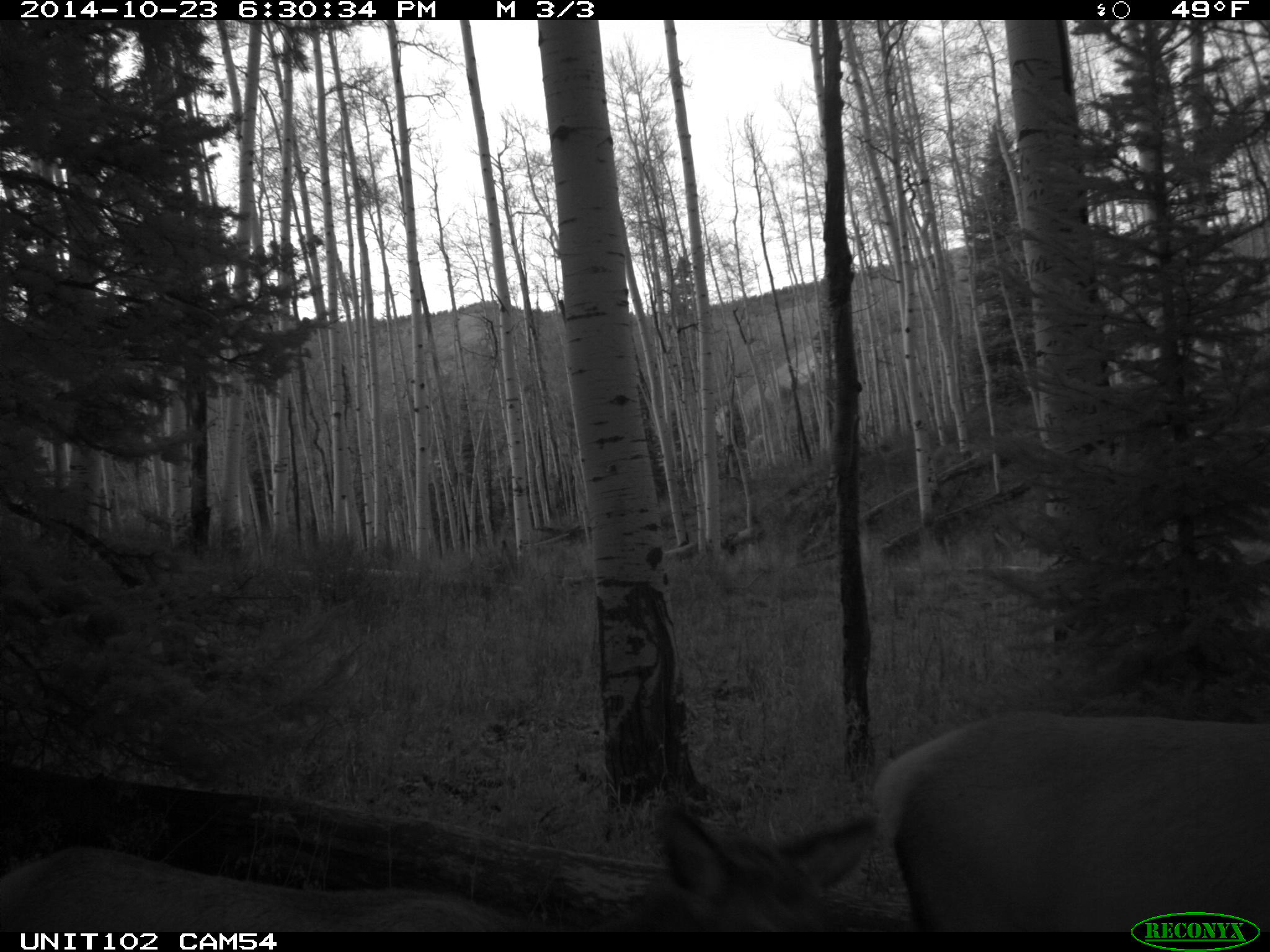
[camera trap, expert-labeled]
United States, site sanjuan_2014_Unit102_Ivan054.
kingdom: Animalia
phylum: Chordata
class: Mammalia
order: Artiodactyla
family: Cervidae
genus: Cervus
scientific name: Cervus elaphus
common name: red deer